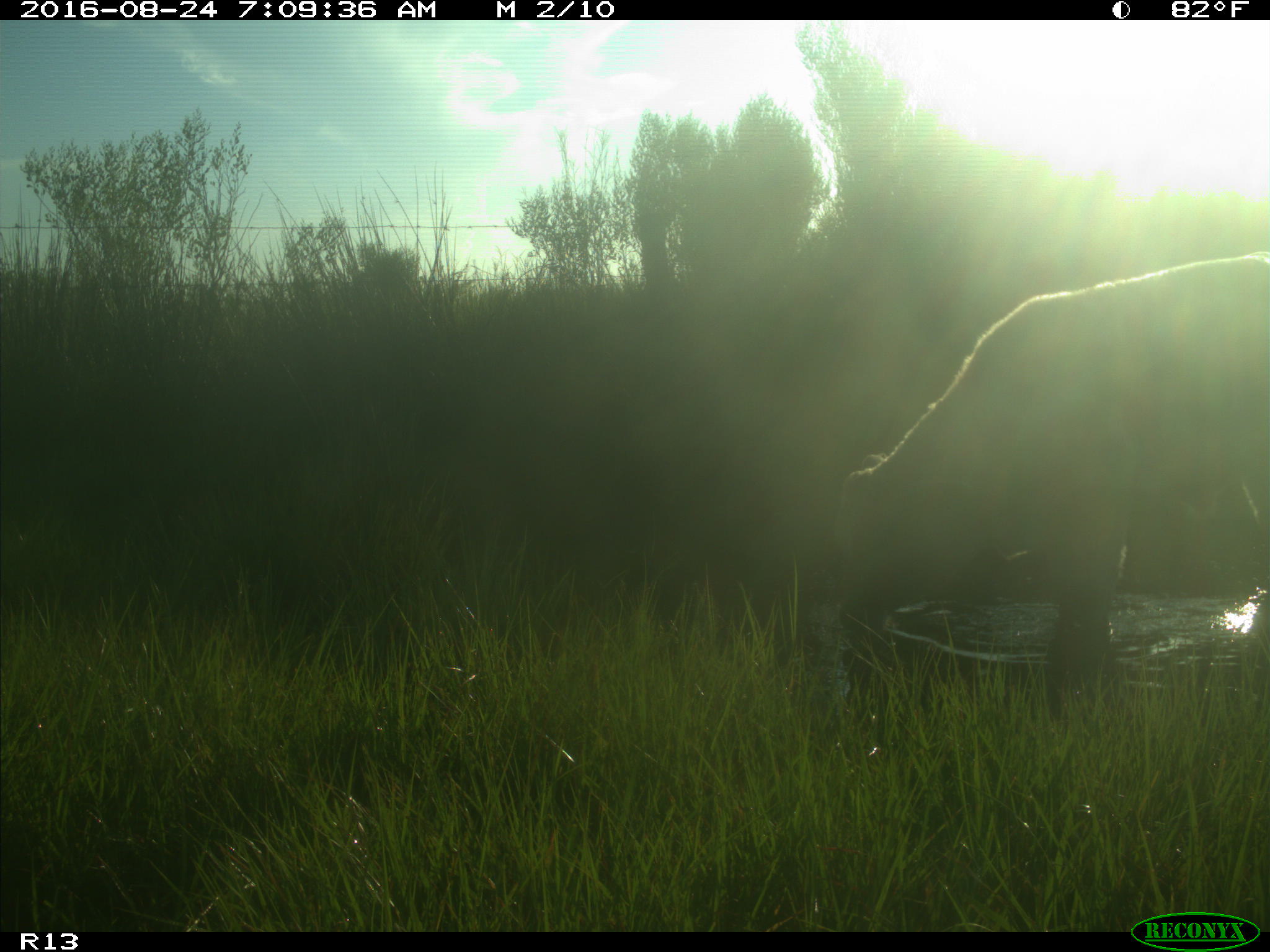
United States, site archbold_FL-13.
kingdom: Animalia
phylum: Chordata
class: Mammalia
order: Artiodactyla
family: Bovidae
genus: Bos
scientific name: Bos taurus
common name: domestic cow